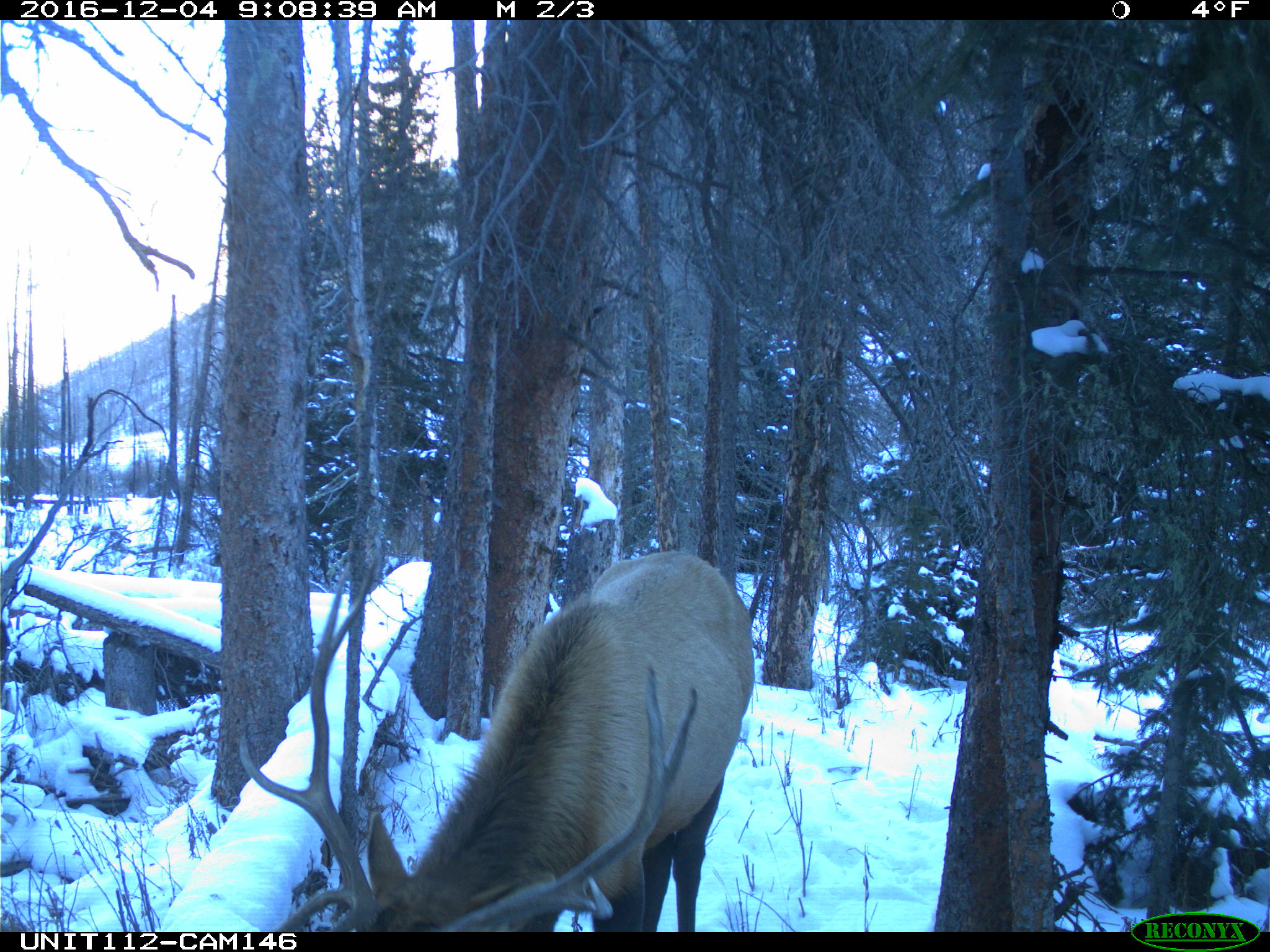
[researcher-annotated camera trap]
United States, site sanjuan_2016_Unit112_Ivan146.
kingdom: Animalia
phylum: Chordata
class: Mammalia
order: Artiodactyla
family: Cervidae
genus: Cervus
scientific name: Cervus elaphus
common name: red deer